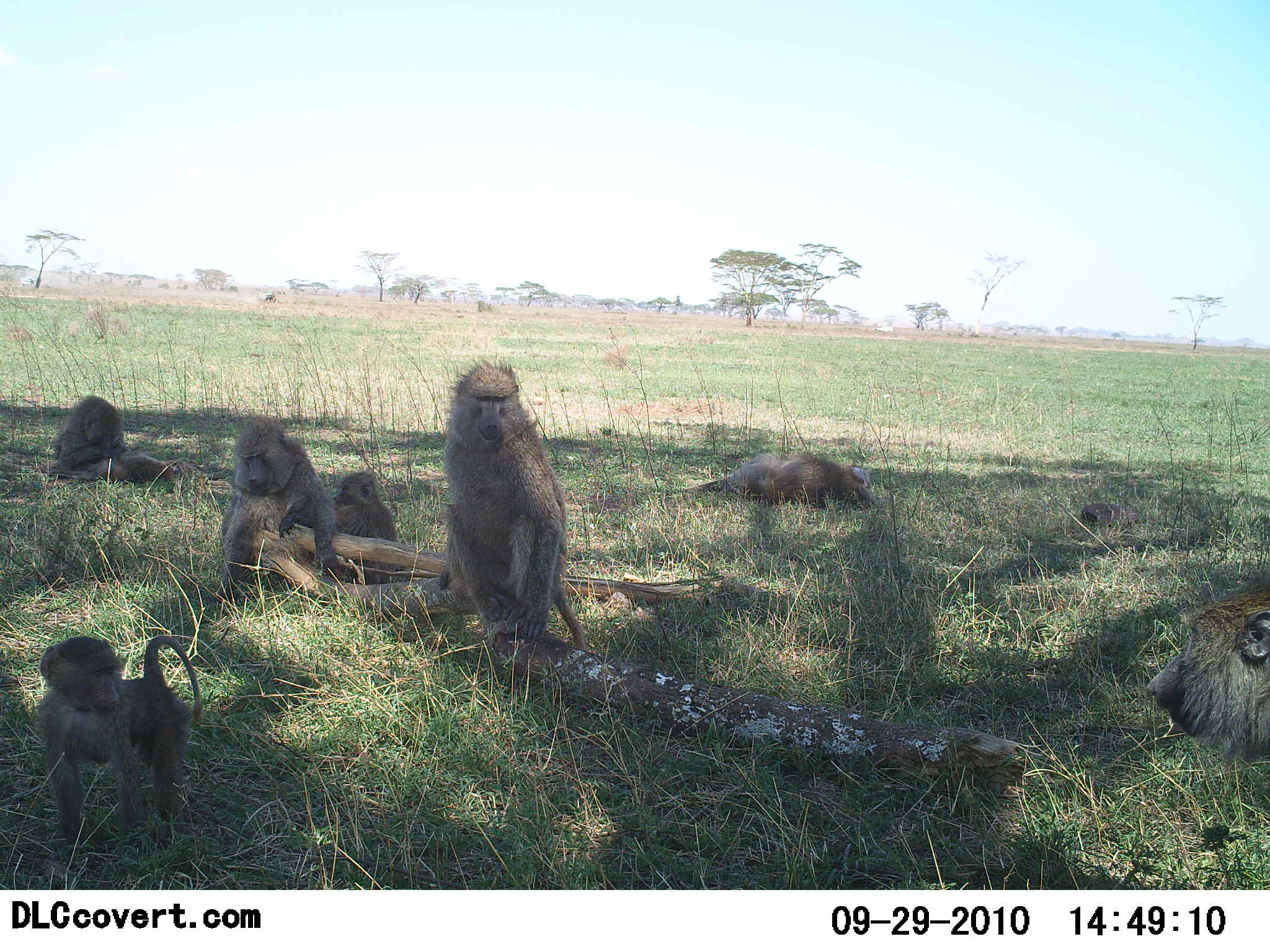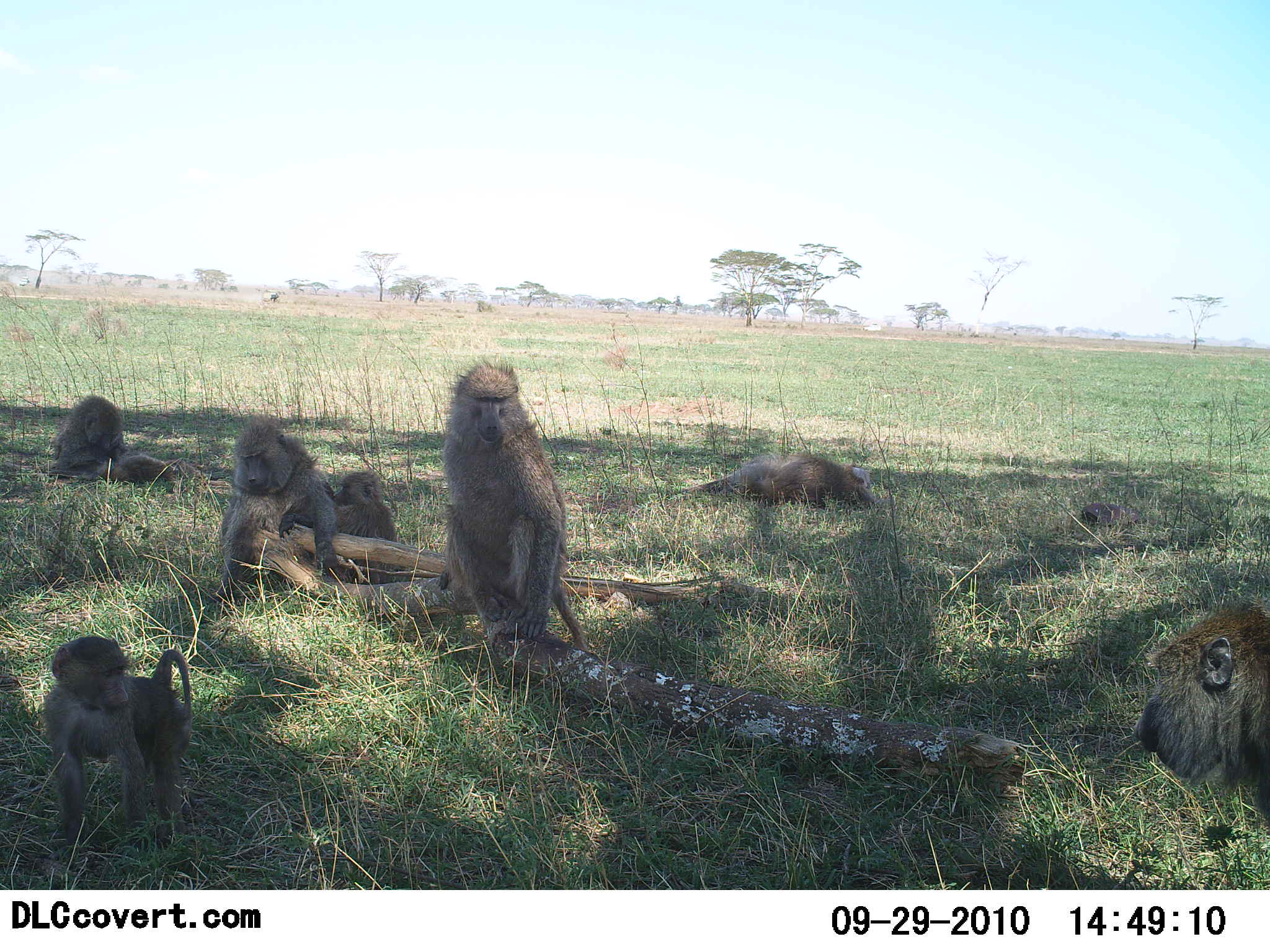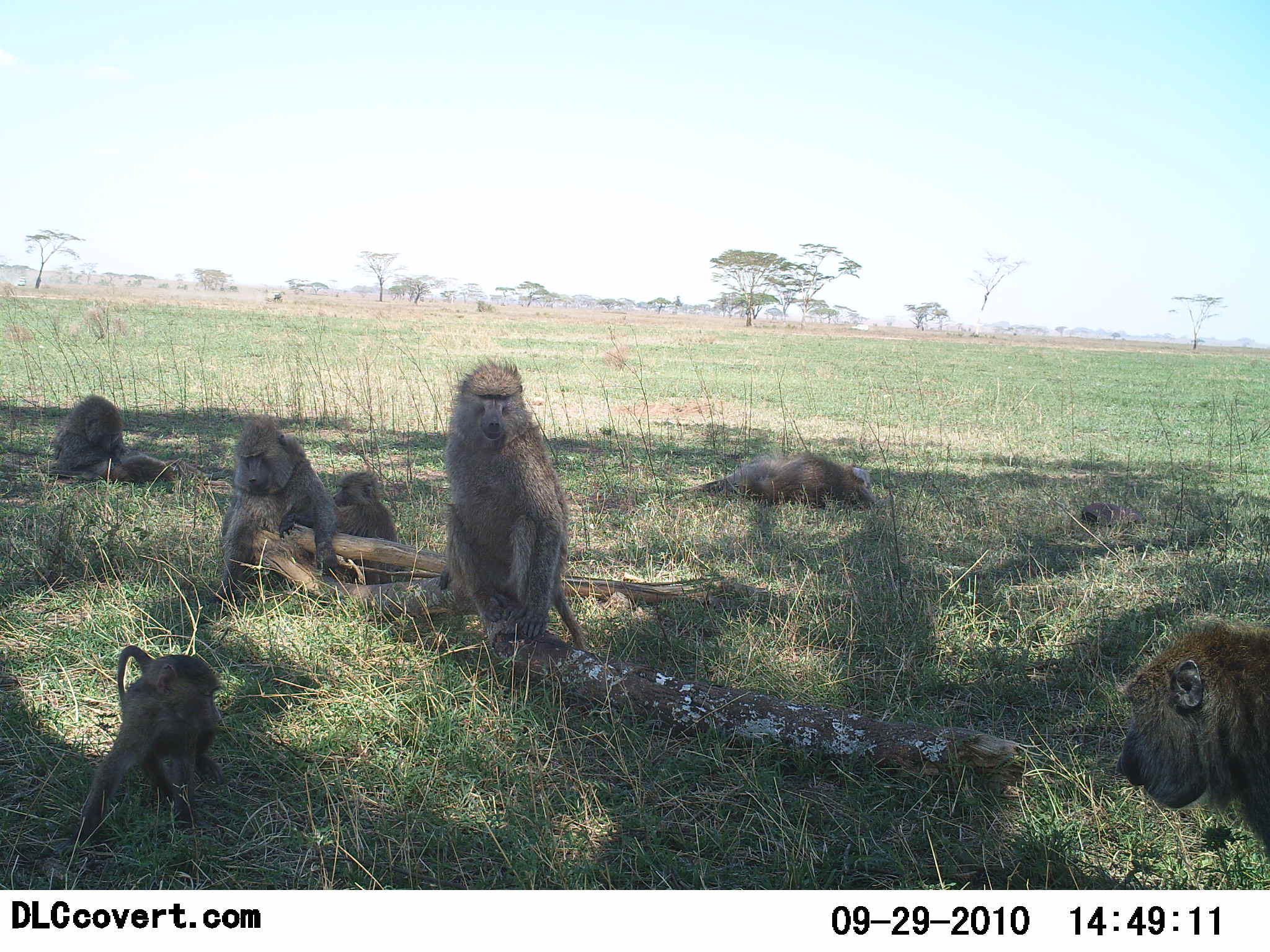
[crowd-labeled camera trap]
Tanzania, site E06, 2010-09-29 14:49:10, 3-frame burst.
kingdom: Animalia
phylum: Chordata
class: Mammalia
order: Primates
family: Cercopithecidae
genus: Papio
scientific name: Papio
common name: baboon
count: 8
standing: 18%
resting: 82%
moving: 18%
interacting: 36%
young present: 82%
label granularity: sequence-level